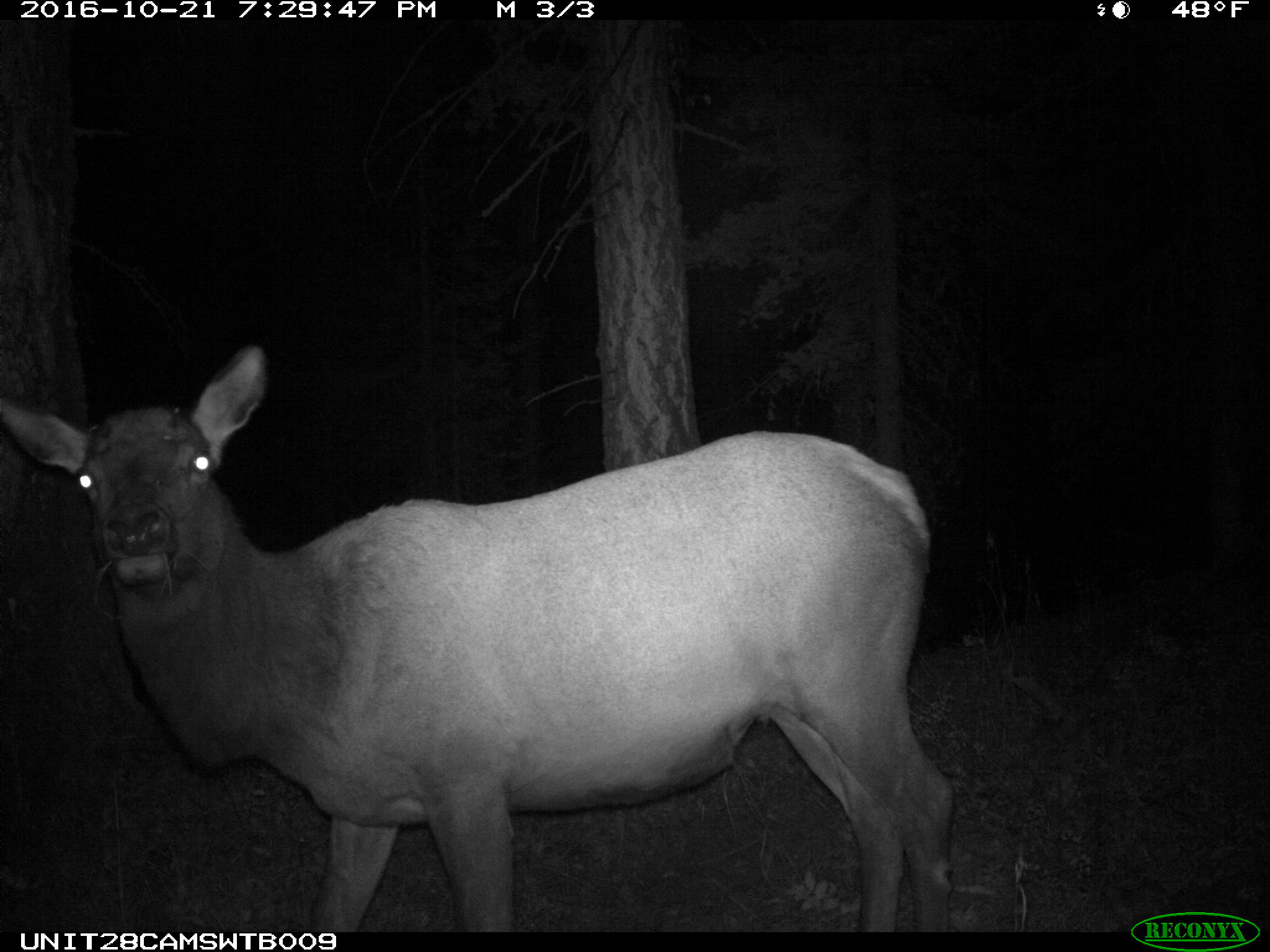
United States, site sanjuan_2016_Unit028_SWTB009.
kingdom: Animalia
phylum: Chordata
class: Mammalia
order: Artiodactyla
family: Cervidae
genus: Cervus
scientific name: Cervus elaphus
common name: red deer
Cervus elaphus (red deer).